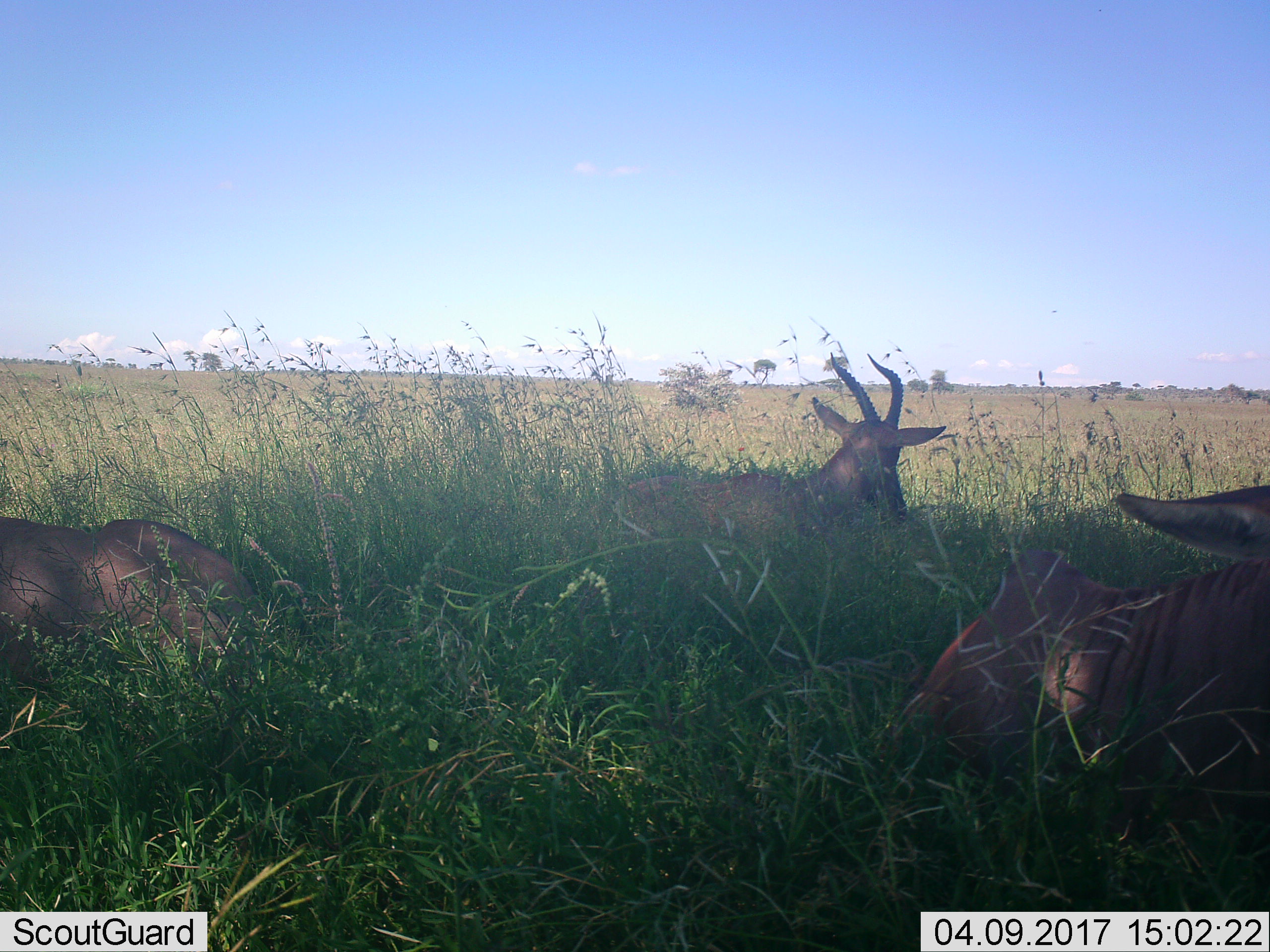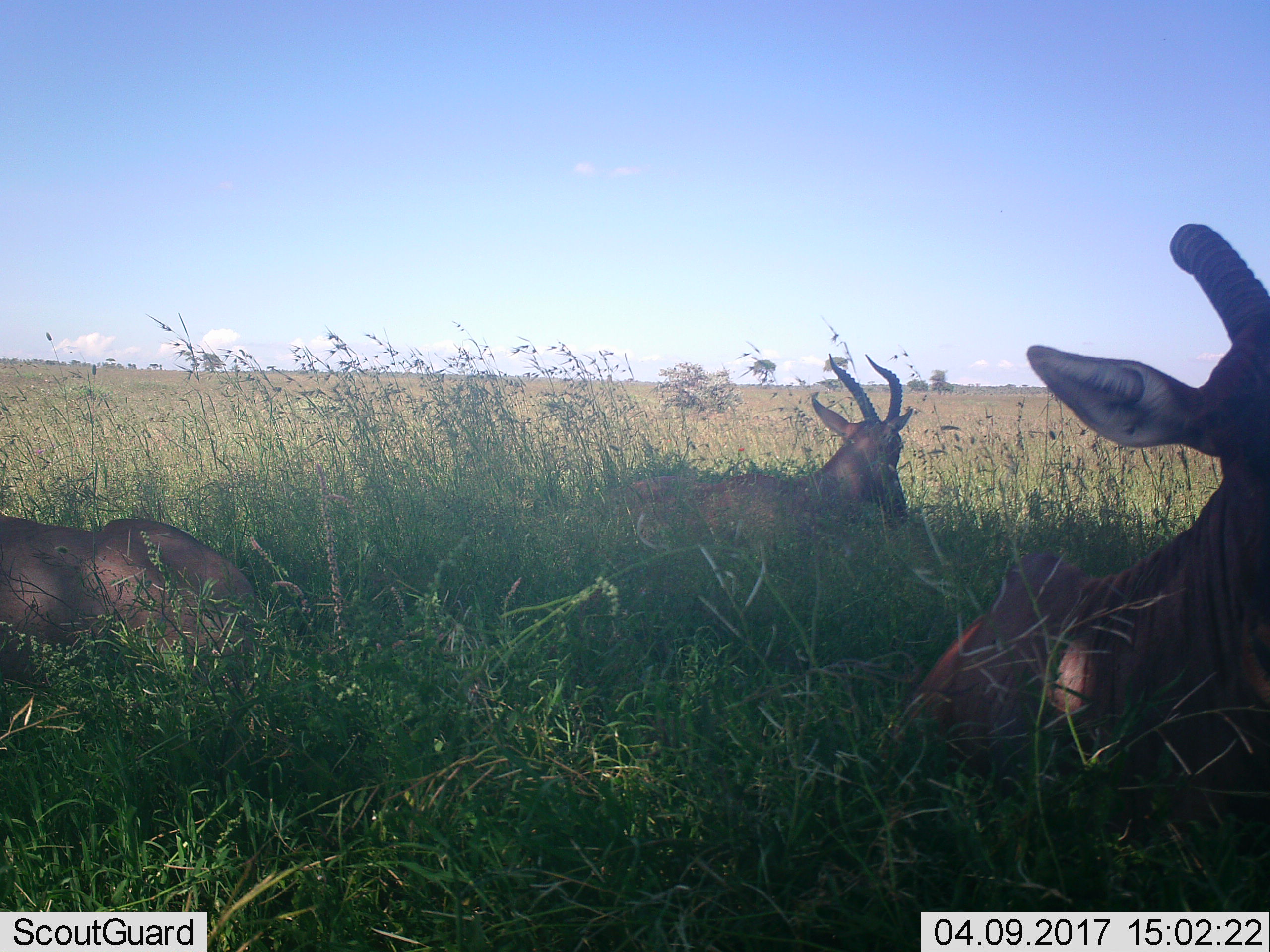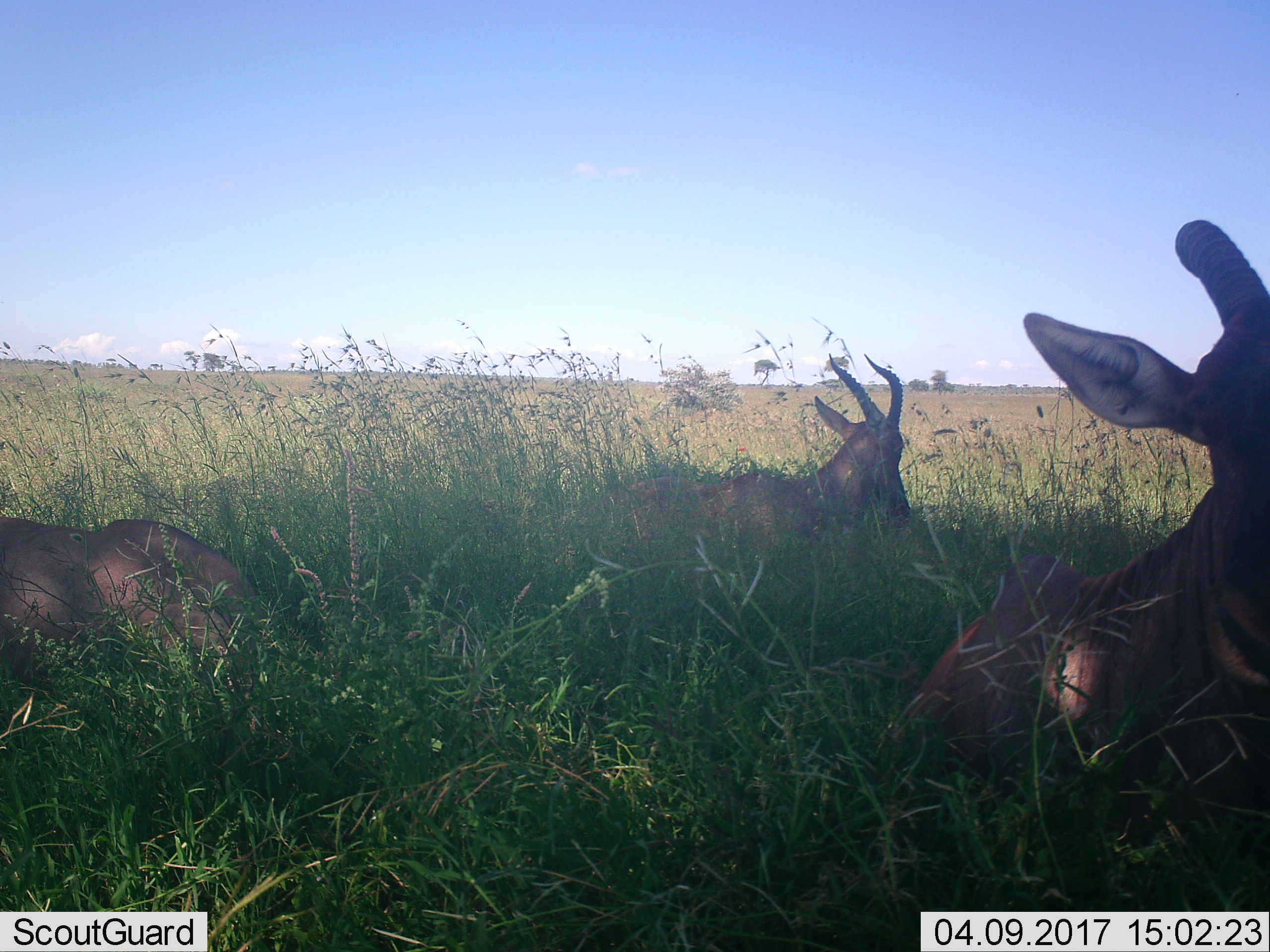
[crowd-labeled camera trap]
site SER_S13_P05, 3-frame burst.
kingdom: Animalia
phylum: Chordata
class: Mammalia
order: Artiodactyla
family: Bovidae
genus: Damaliscus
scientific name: Damaliscus lunatus jimela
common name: topi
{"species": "topi (Damaliscus lunatus jimela)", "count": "3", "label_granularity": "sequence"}